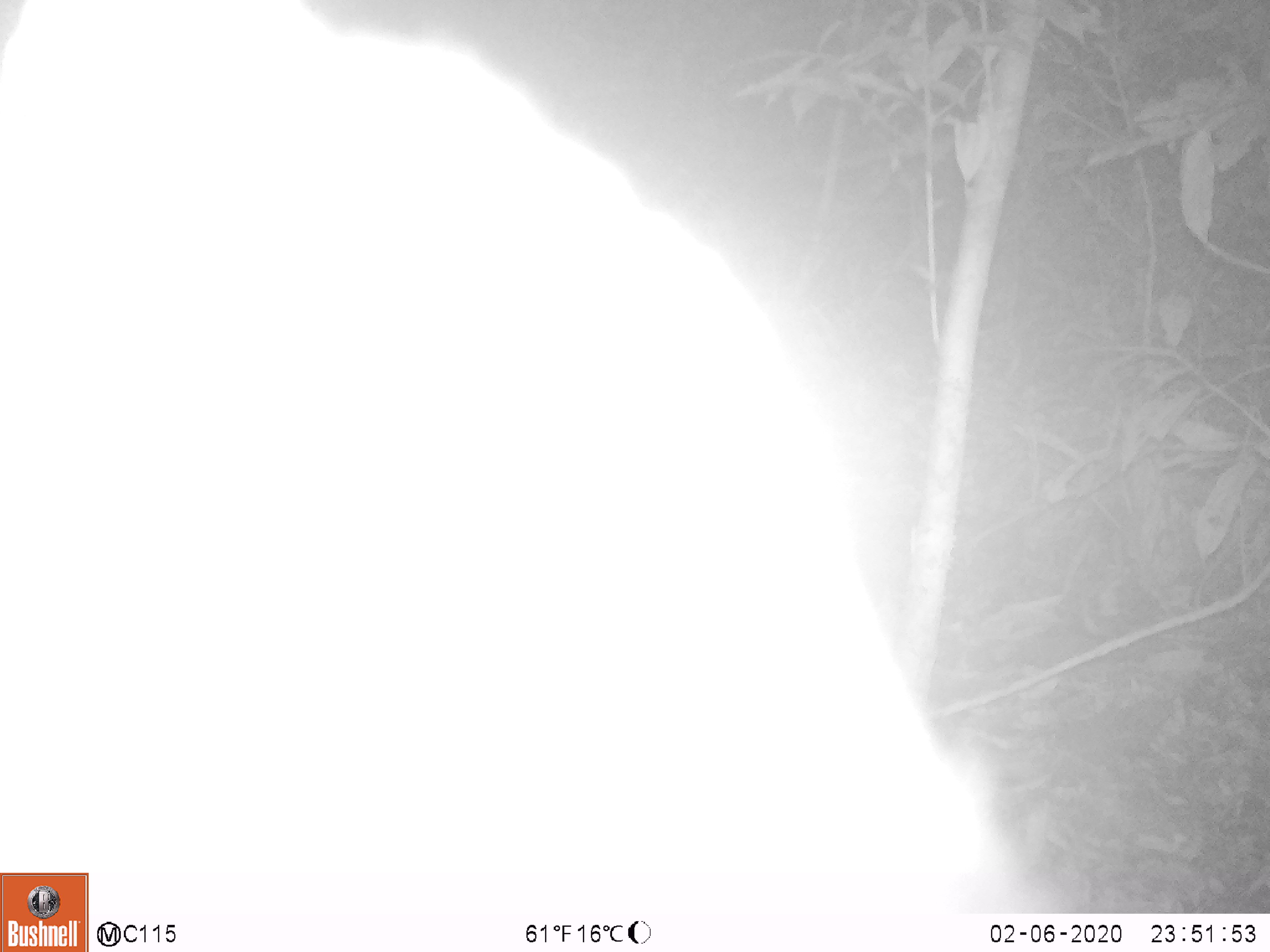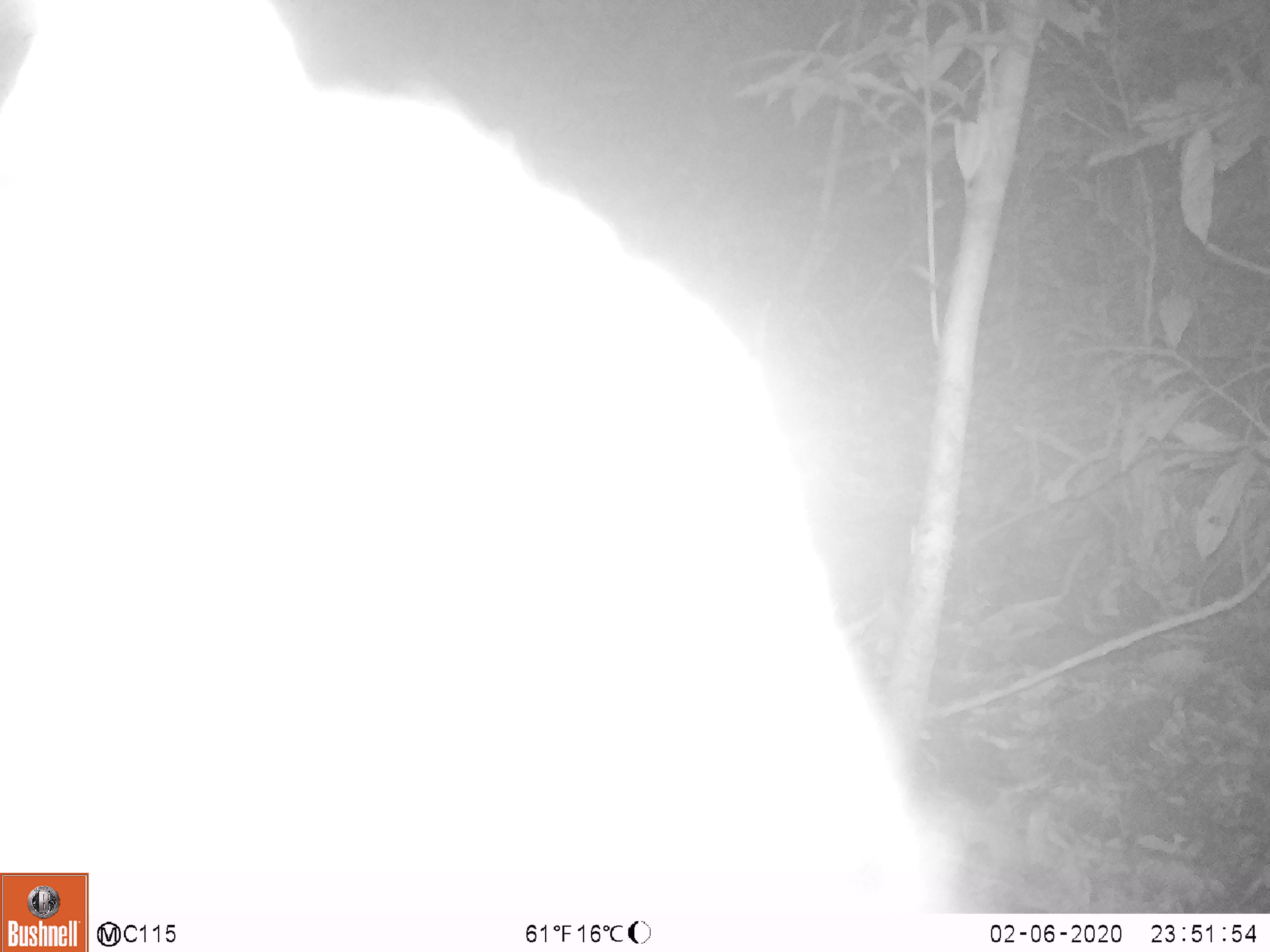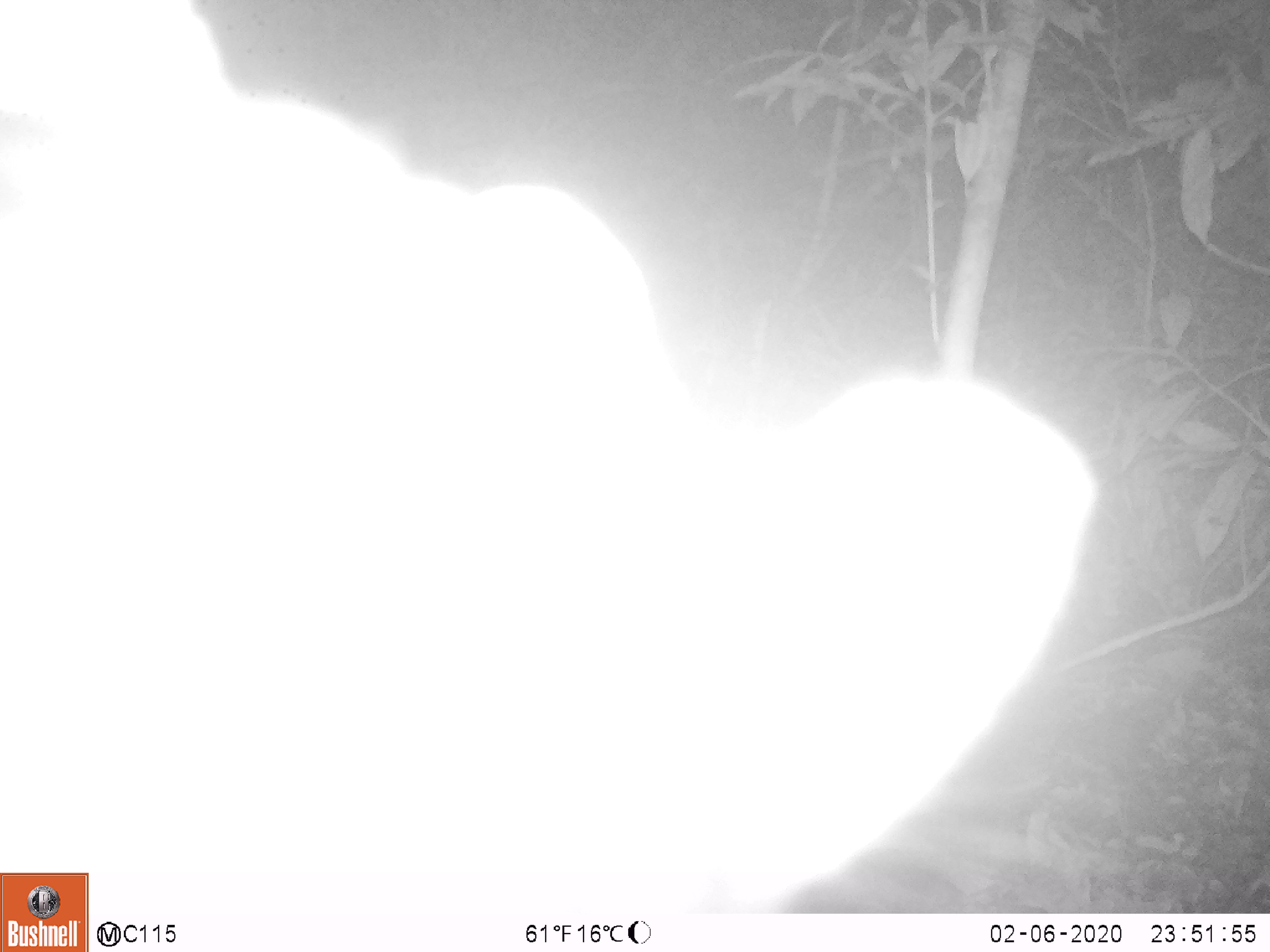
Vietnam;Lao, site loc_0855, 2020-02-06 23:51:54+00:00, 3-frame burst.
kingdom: Animalia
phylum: Chordata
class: Mammalia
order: Artiodactyla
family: Bovidae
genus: Capricornis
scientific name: Capricornis sumatraensis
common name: chinese serow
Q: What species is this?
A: Chinese serow (Capricornis sumatraensis).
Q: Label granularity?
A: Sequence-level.